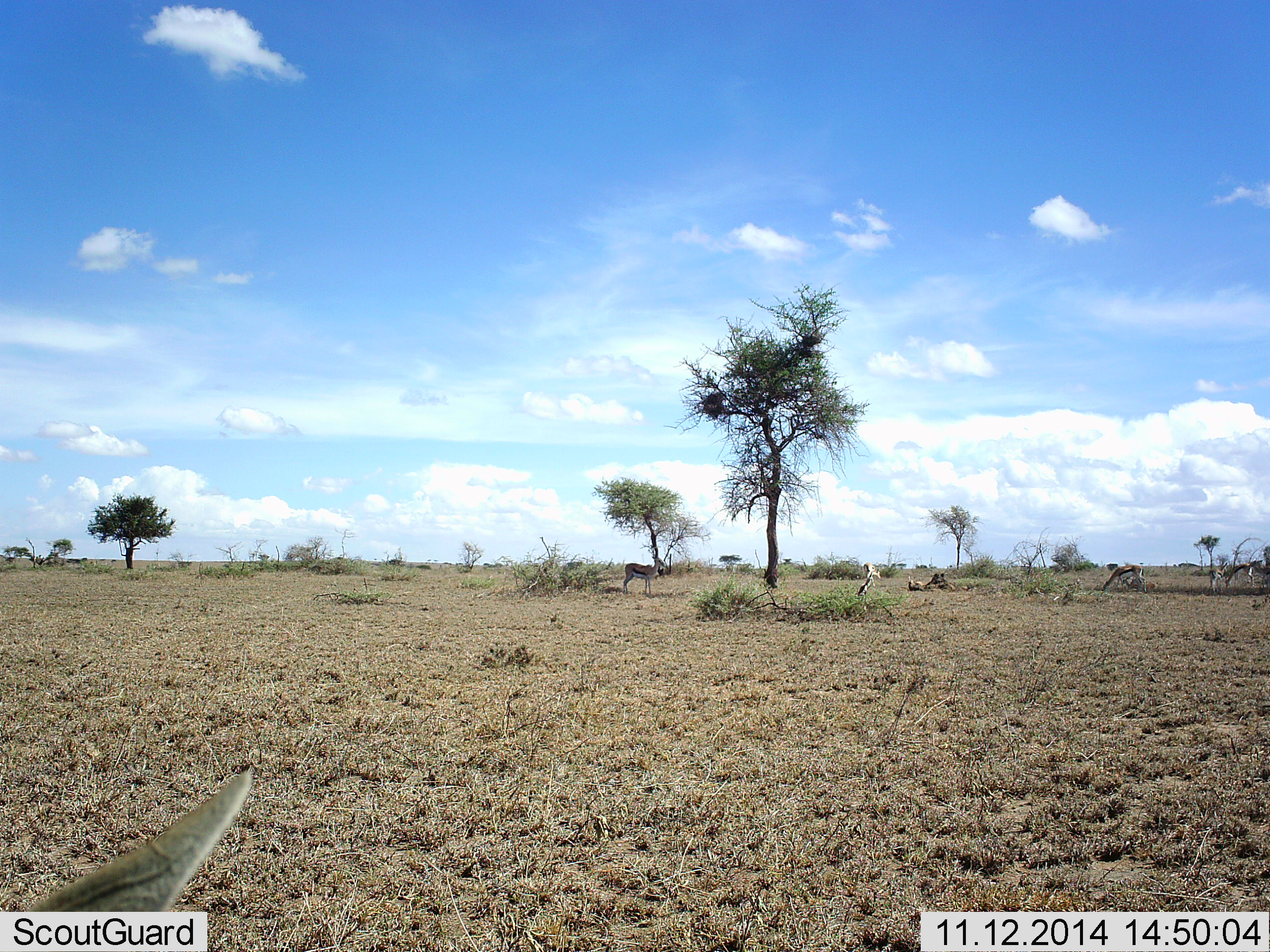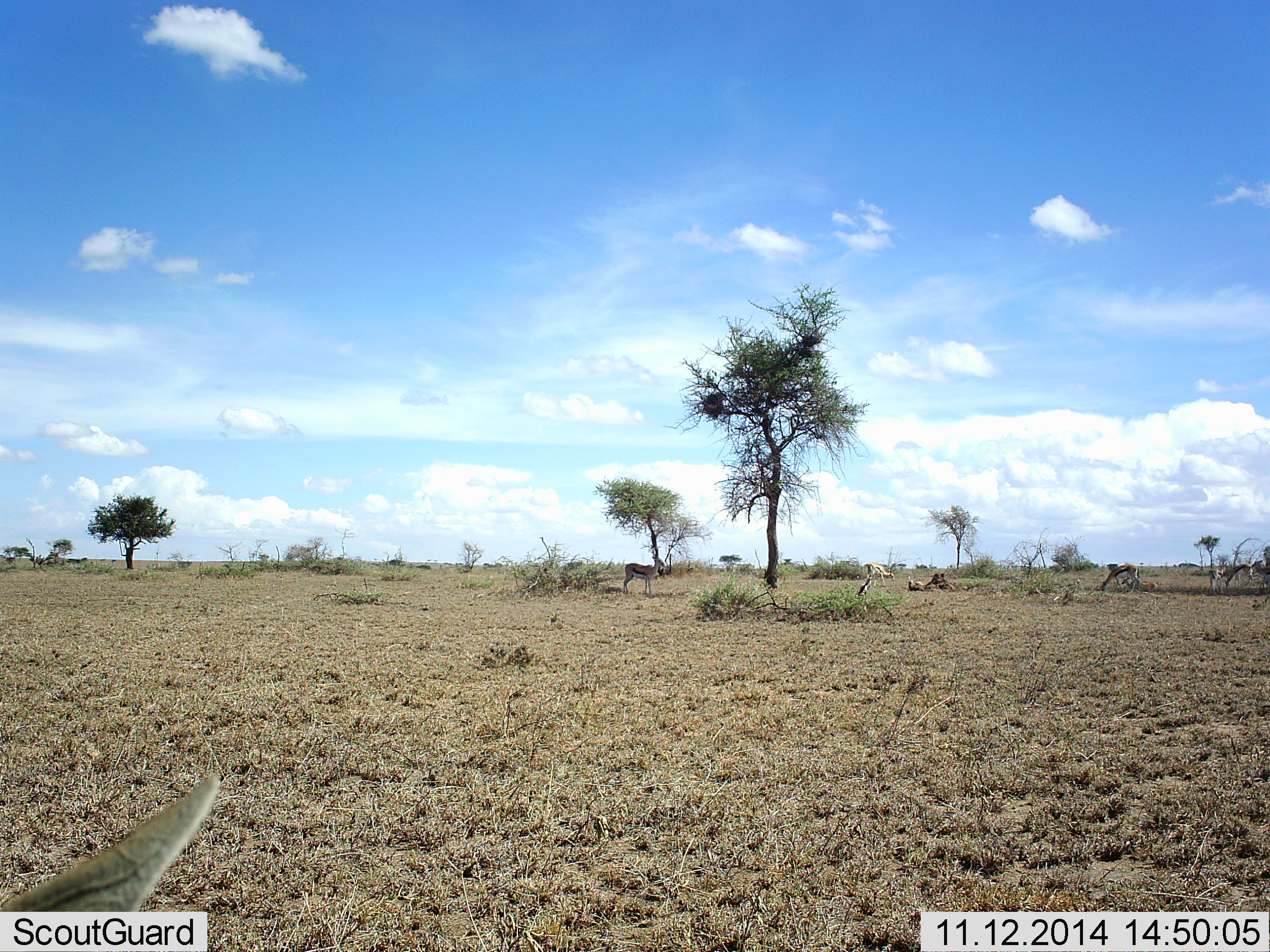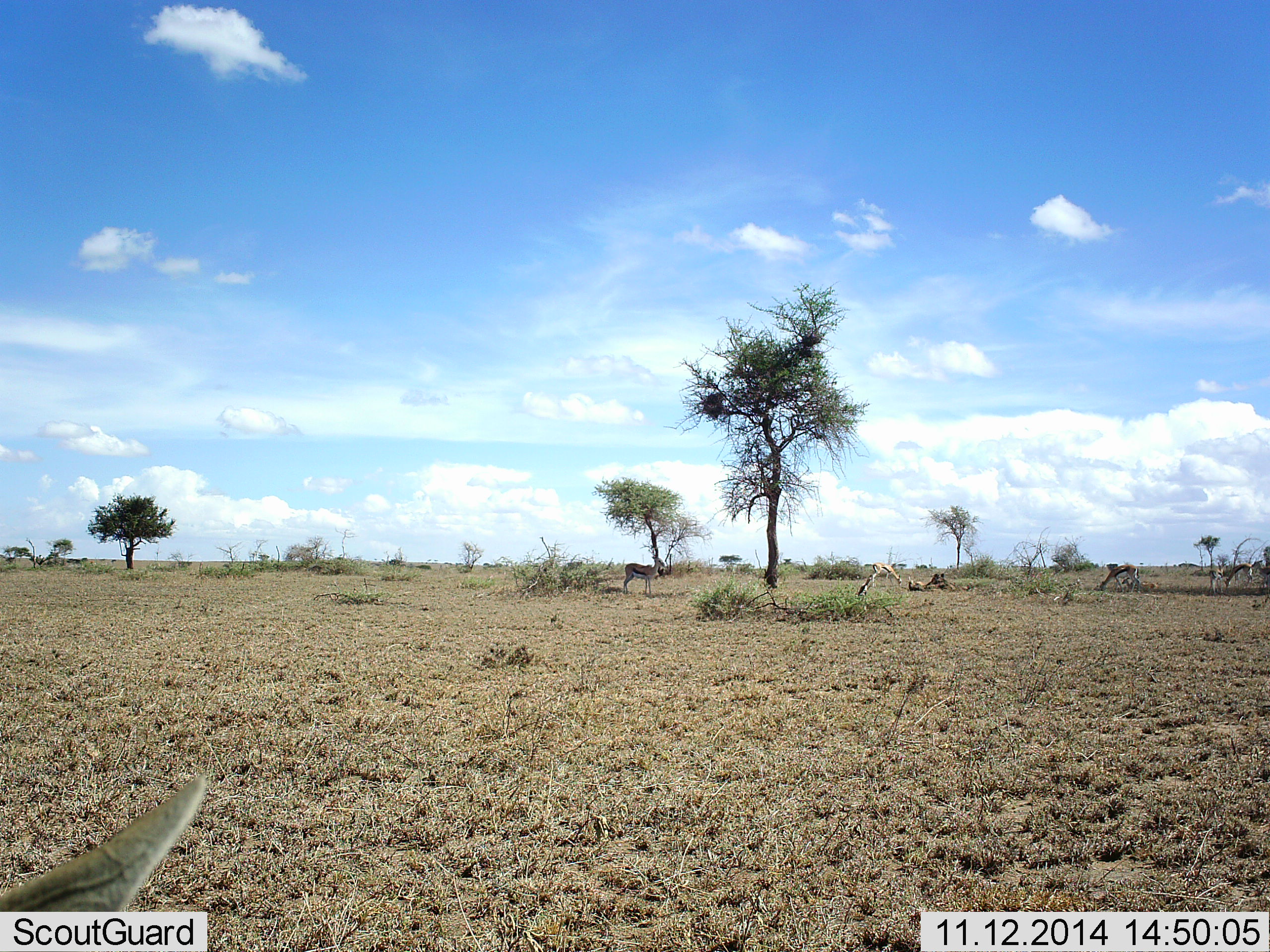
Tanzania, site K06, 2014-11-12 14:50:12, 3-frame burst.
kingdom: Animalia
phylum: Chordata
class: Mammalia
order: Artiodactyla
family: Bovidae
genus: Eudorcas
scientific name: Eudorcas thomsonii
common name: thomson's gazelle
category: gazellethomsons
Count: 5.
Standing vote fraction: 73%.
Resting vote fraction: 36%.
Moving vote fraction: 9%.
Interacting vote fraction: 0%.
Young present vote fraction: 0%.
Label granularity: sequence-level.